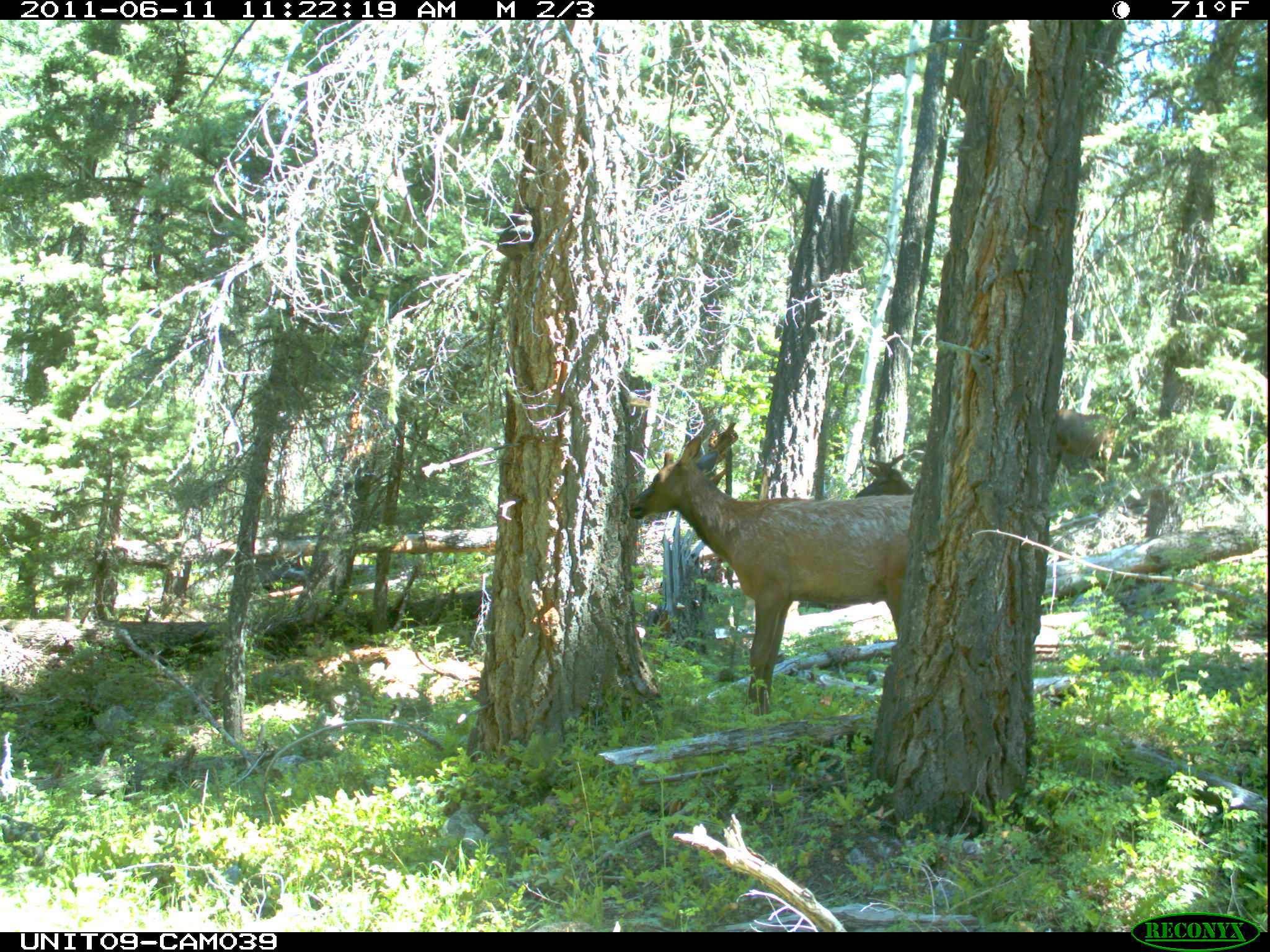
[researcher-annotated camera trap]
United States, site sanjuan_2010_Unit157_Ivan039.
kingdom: Animalia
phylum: Chordata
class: Mammalia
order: Artiodactyla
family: Cervidae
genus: Cervus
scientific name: Cervus elaphus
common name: red deer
Cervus elaphus (red deer).